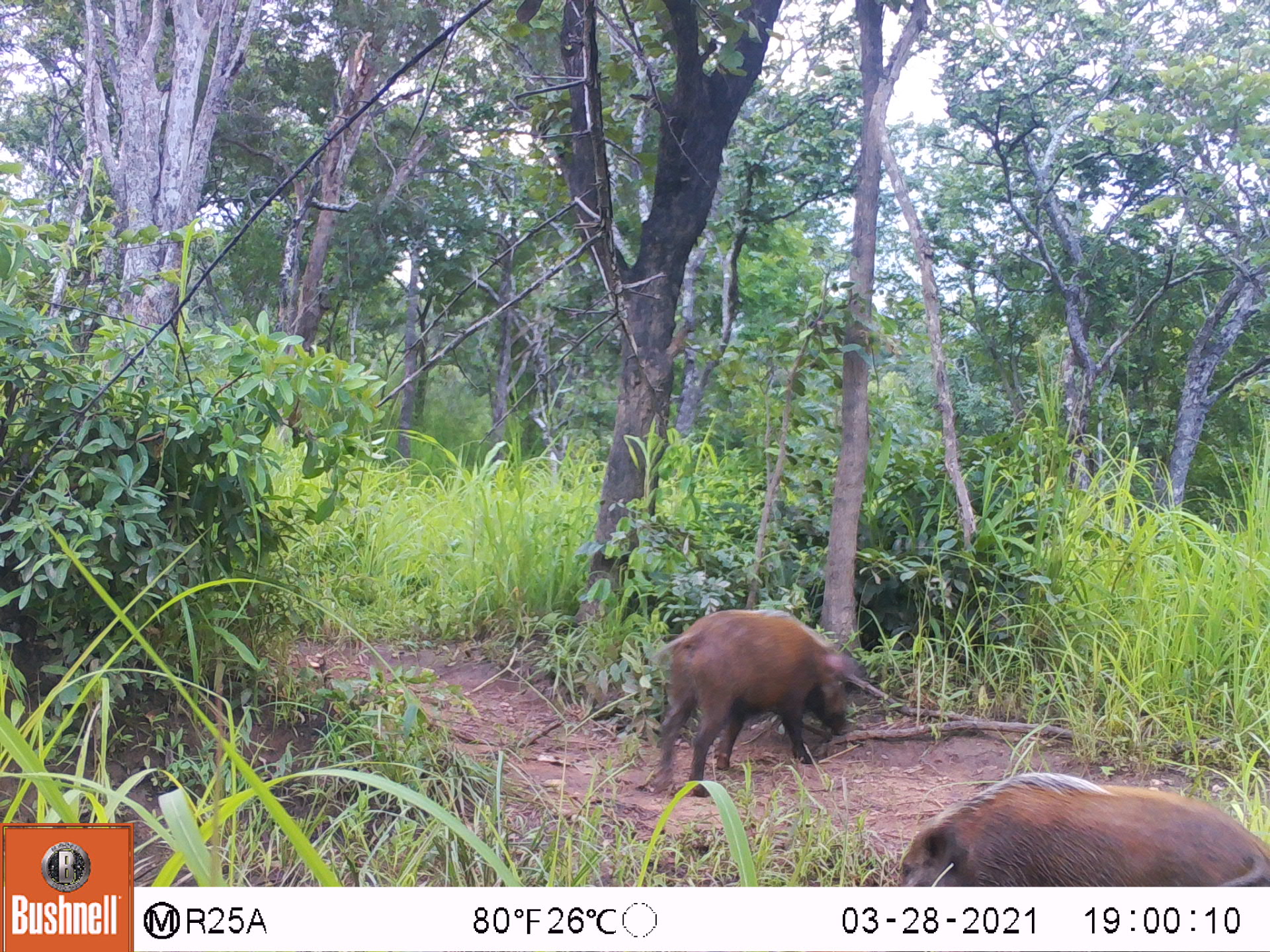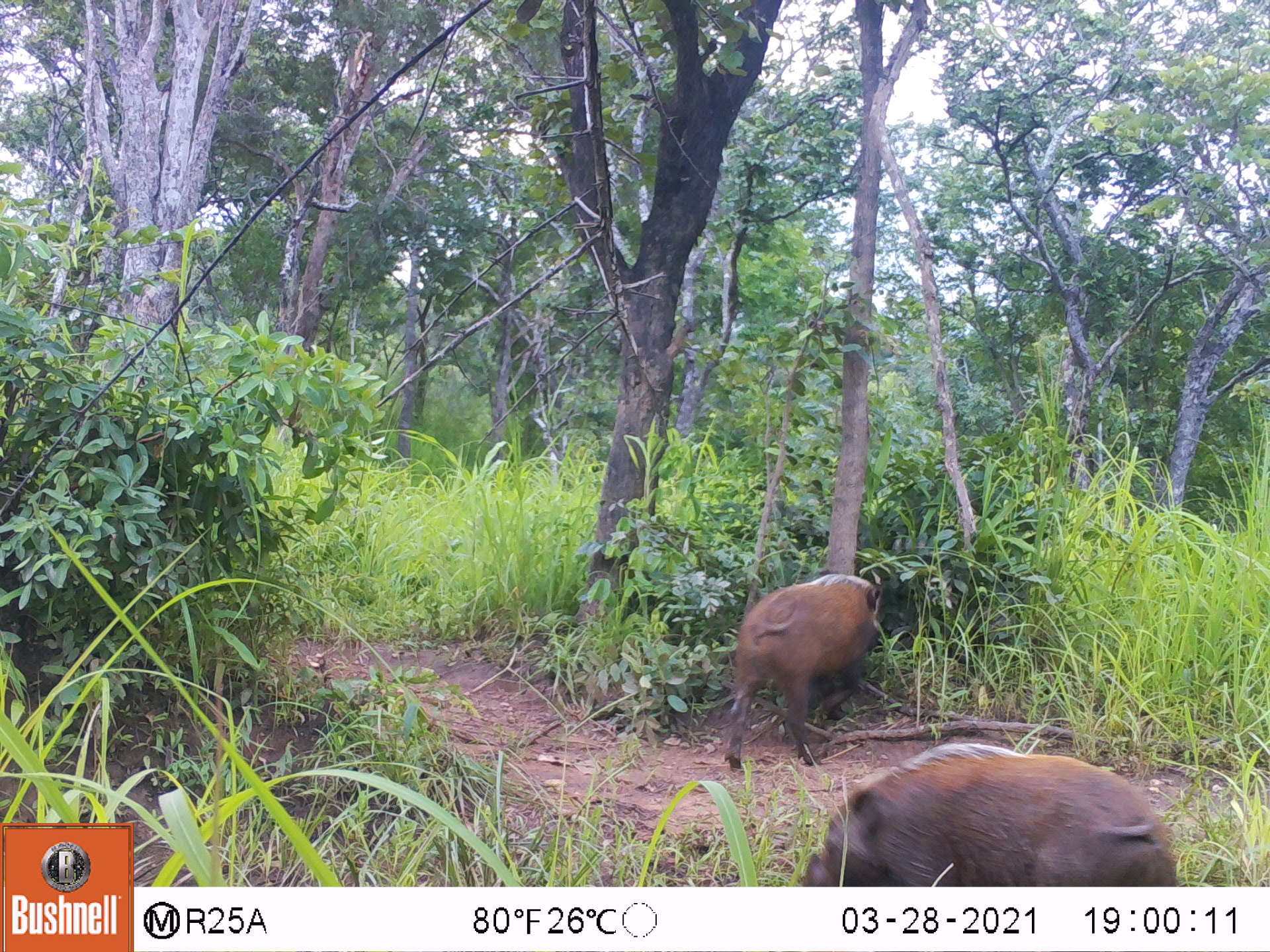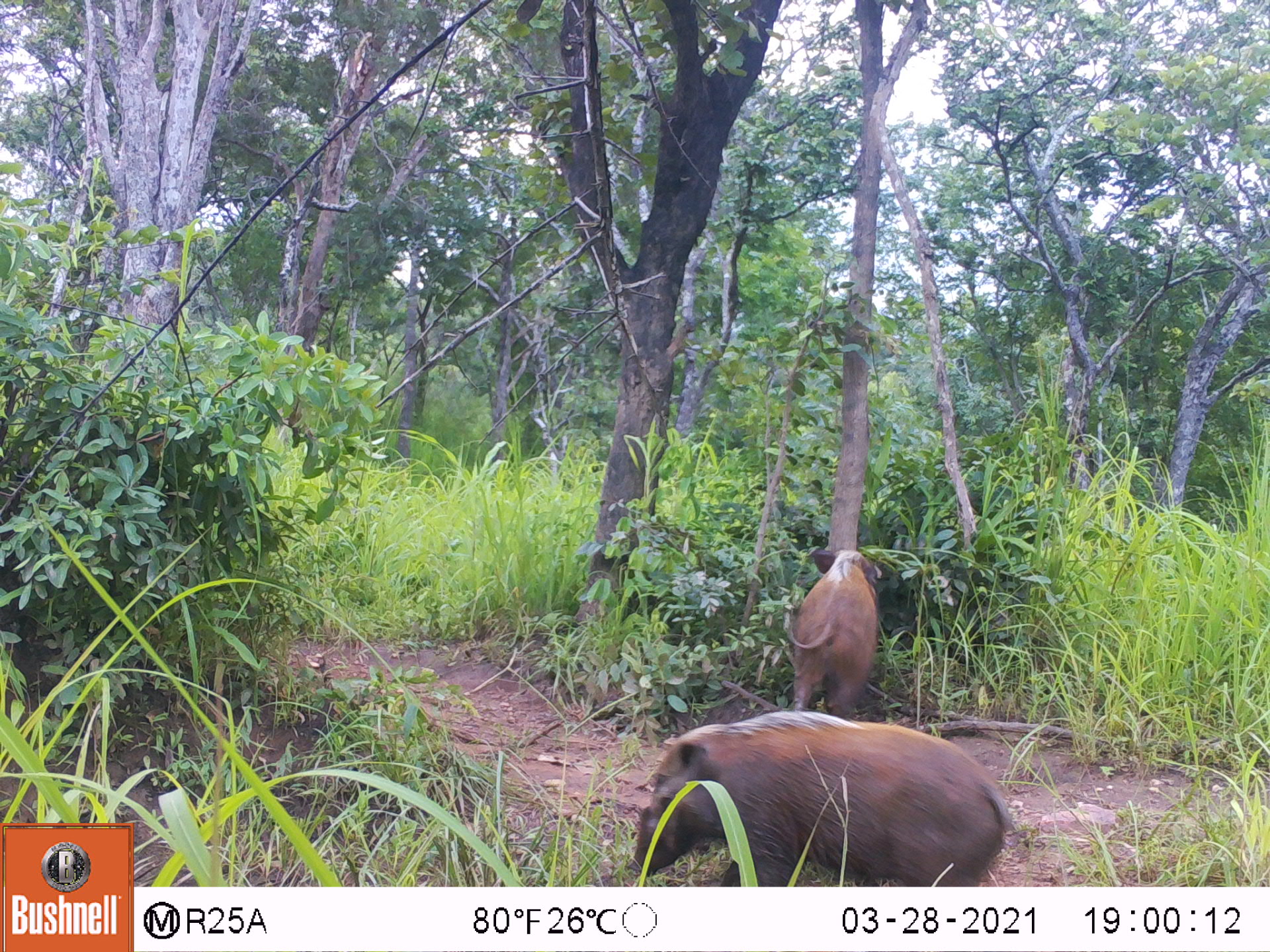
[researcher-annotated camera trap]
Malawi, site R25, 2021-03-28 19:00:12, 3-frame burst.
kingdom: Animalia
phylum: Chordata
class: Mammalia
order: Artiodactyla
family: Suidae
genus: Potamochoerus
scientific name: Potamochoerus larvatus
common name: bushpig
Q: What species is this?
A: Bushpig (Potamochoerus larvatus).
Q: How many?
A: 2.